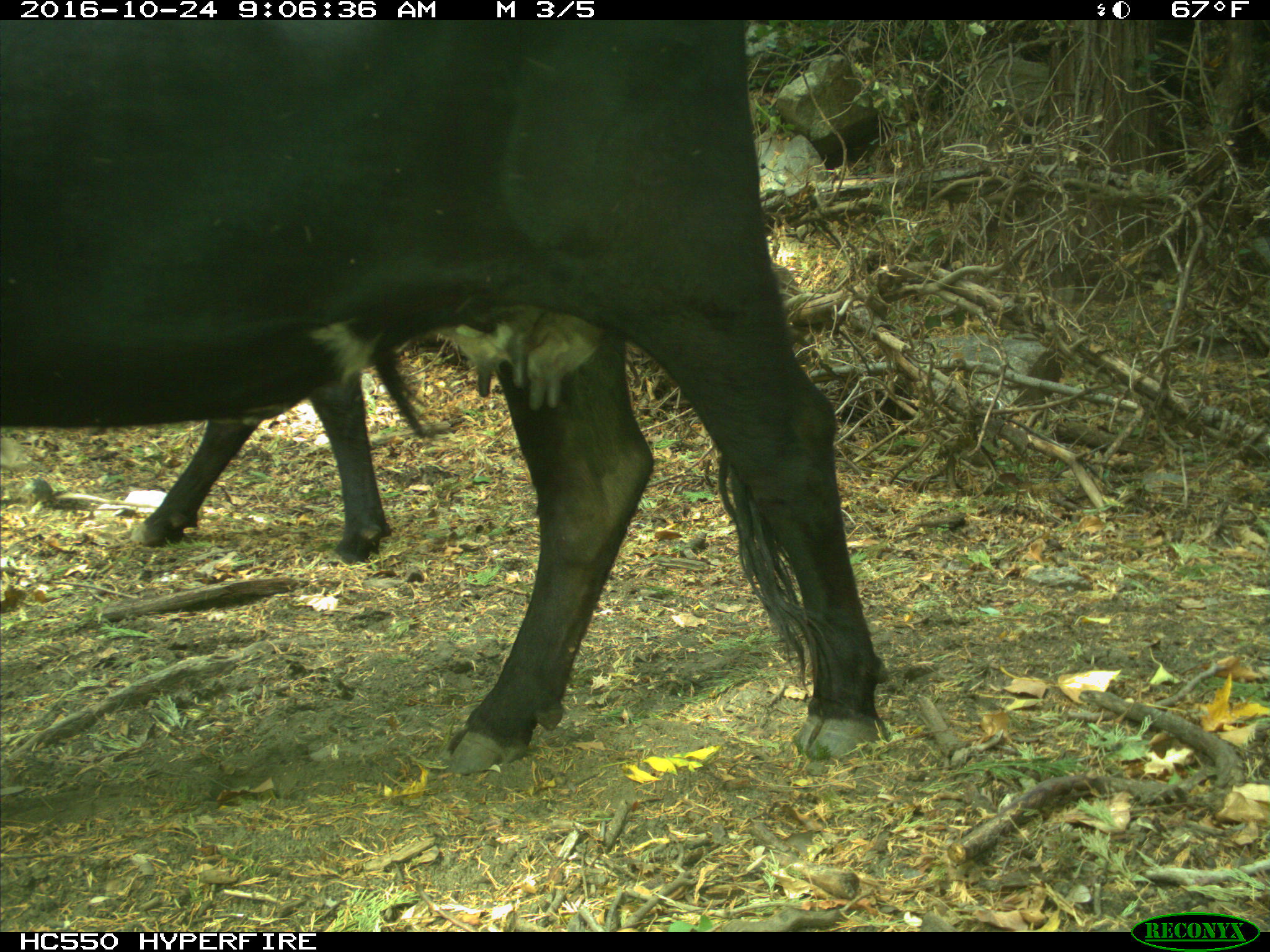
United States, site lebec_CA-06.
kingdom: Animalia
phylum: Chordata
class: Mammalia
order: Artiodactyla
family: Bovidae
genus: Bos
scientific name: Bos taurus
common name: domestic cow